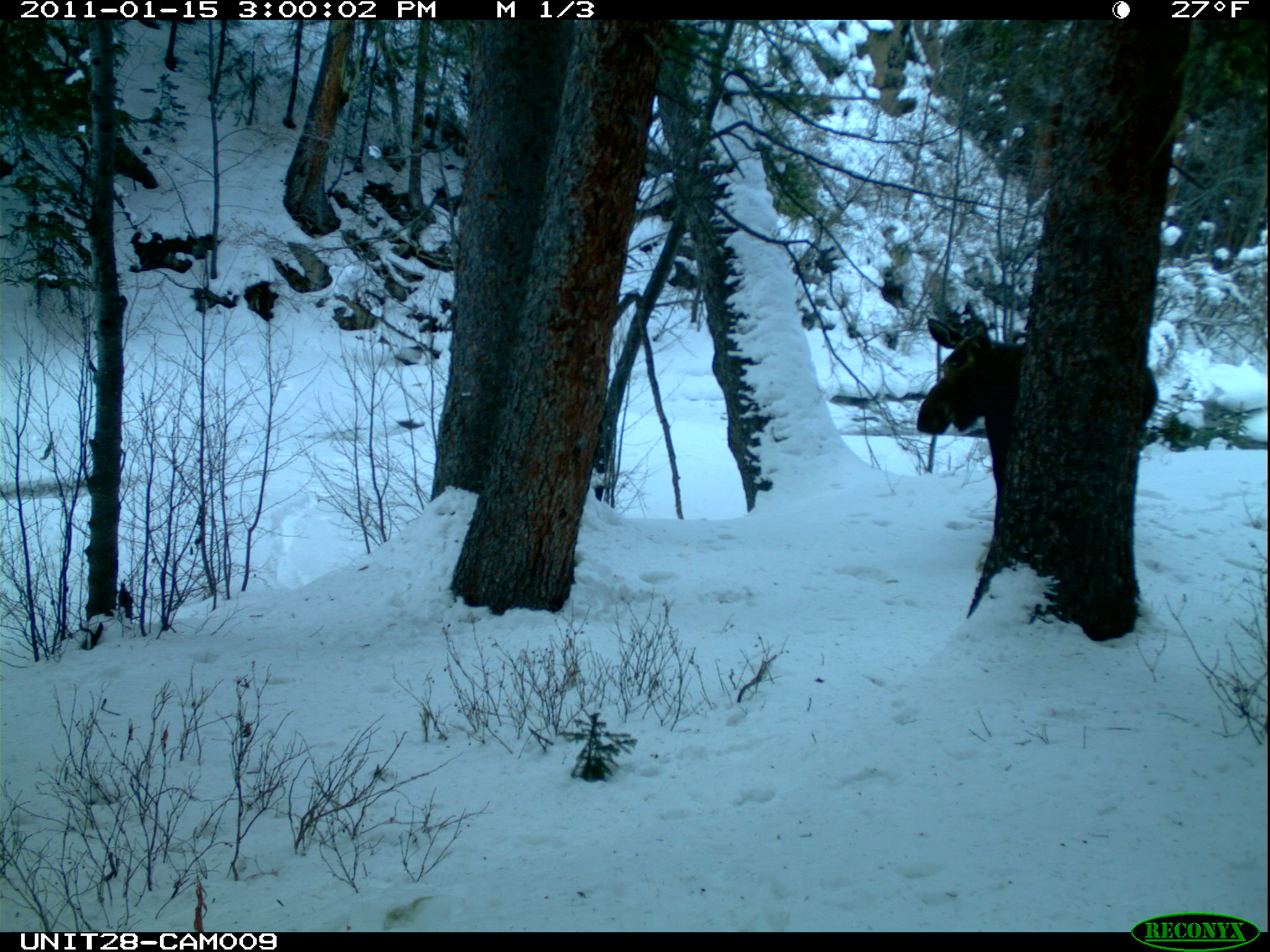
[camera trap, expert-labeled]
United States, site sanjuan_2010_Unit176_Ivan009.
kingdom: Animalia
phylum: Chordata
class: Mammalia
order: Artiodactyla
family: Cervidae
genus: Alces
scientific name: Alces alces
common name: moose